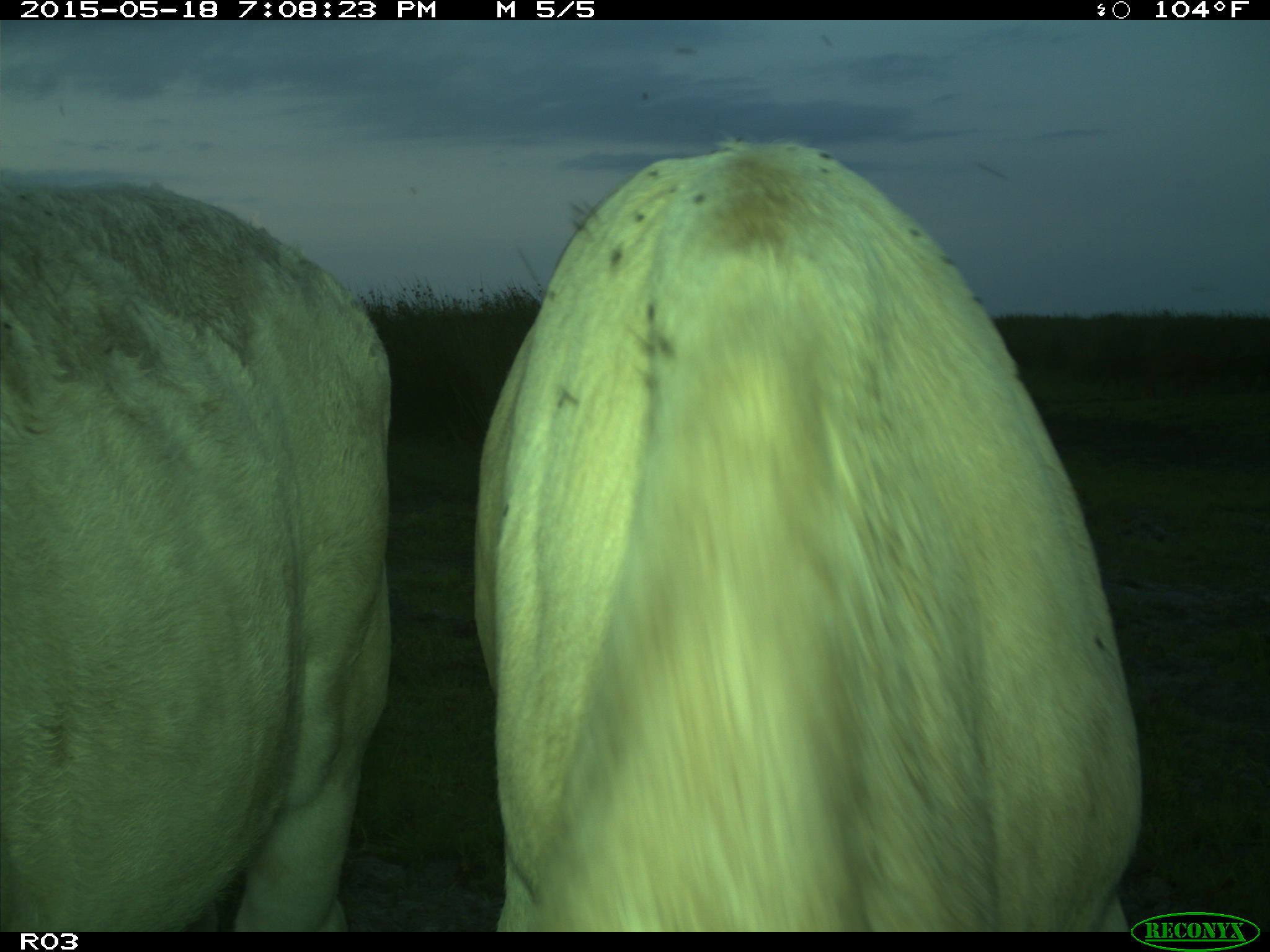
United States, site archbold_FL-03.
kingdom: Animalia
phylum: Chordata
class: Mammalia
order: Artiodactyla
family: Bovidae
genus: Bos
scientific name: Bos taurus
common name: domestic cow